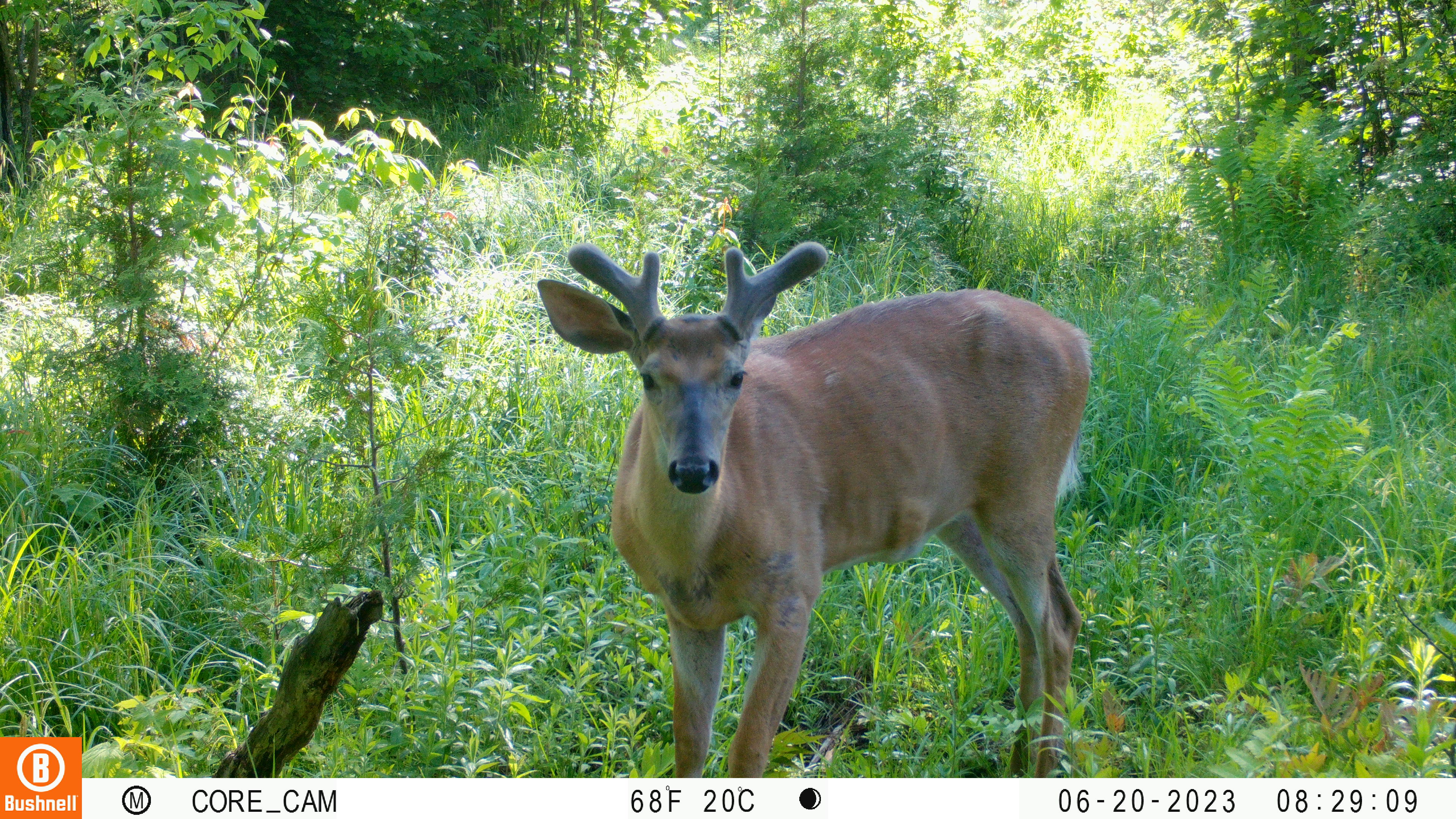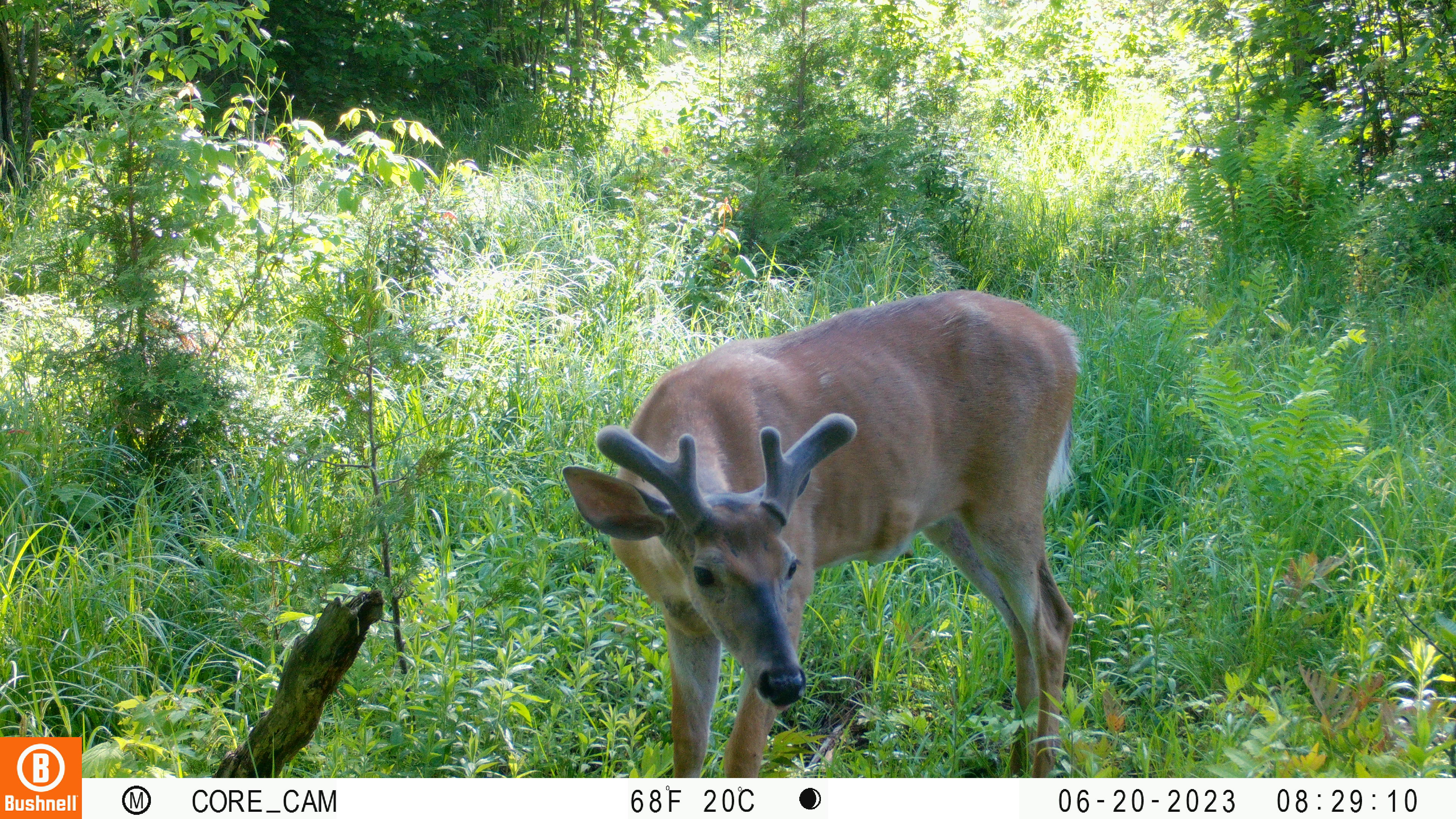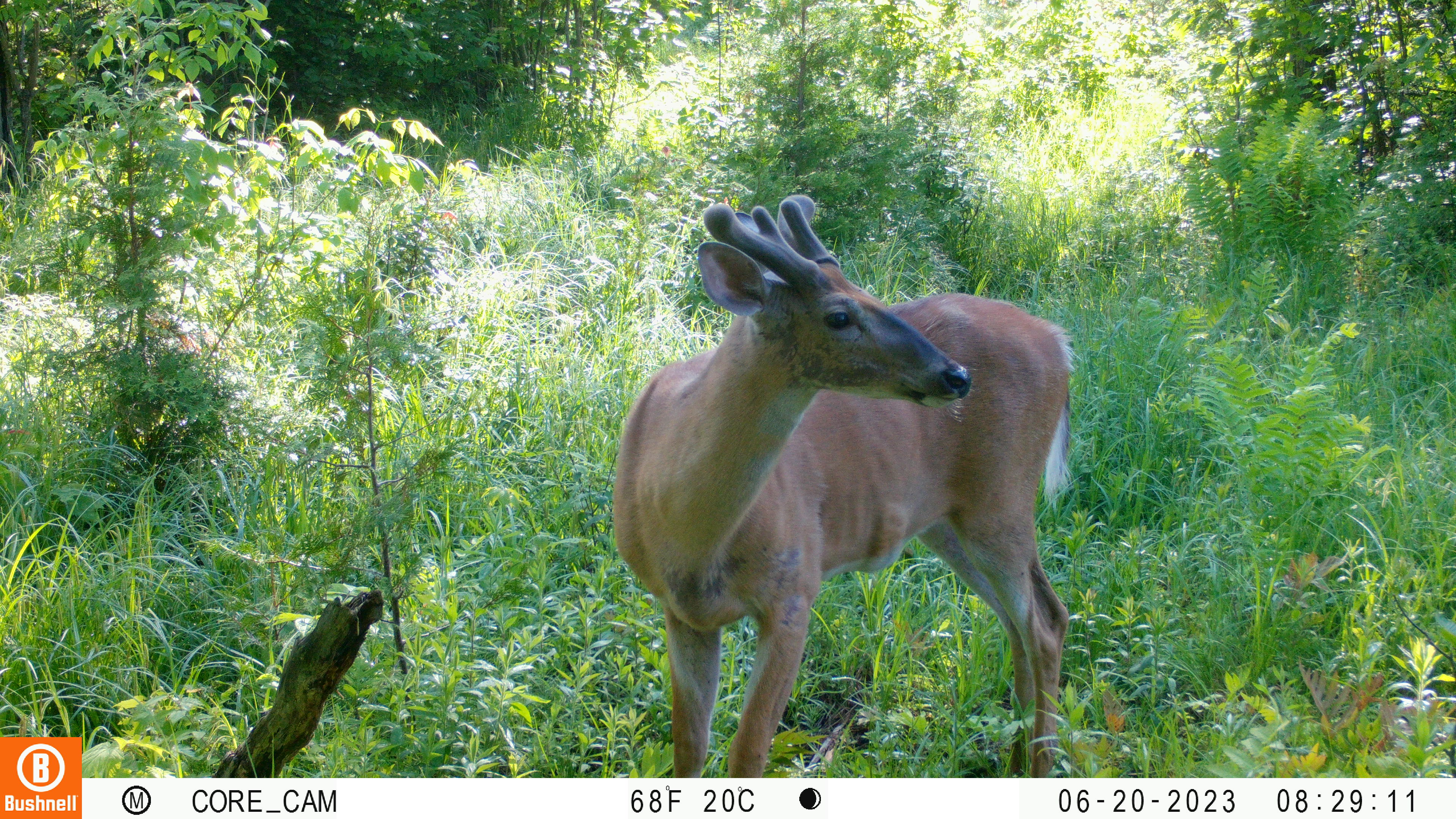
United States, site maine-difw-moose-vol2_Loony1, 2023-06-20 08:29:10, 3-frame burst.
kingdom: Animalia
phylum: Chordata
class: Mammalia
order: Artiodactyla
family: Cervidae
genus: Odocoileus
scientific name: Odocoileus virginianus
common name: white-tailed deer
White-tailed deer (Odocoileus virginianus).